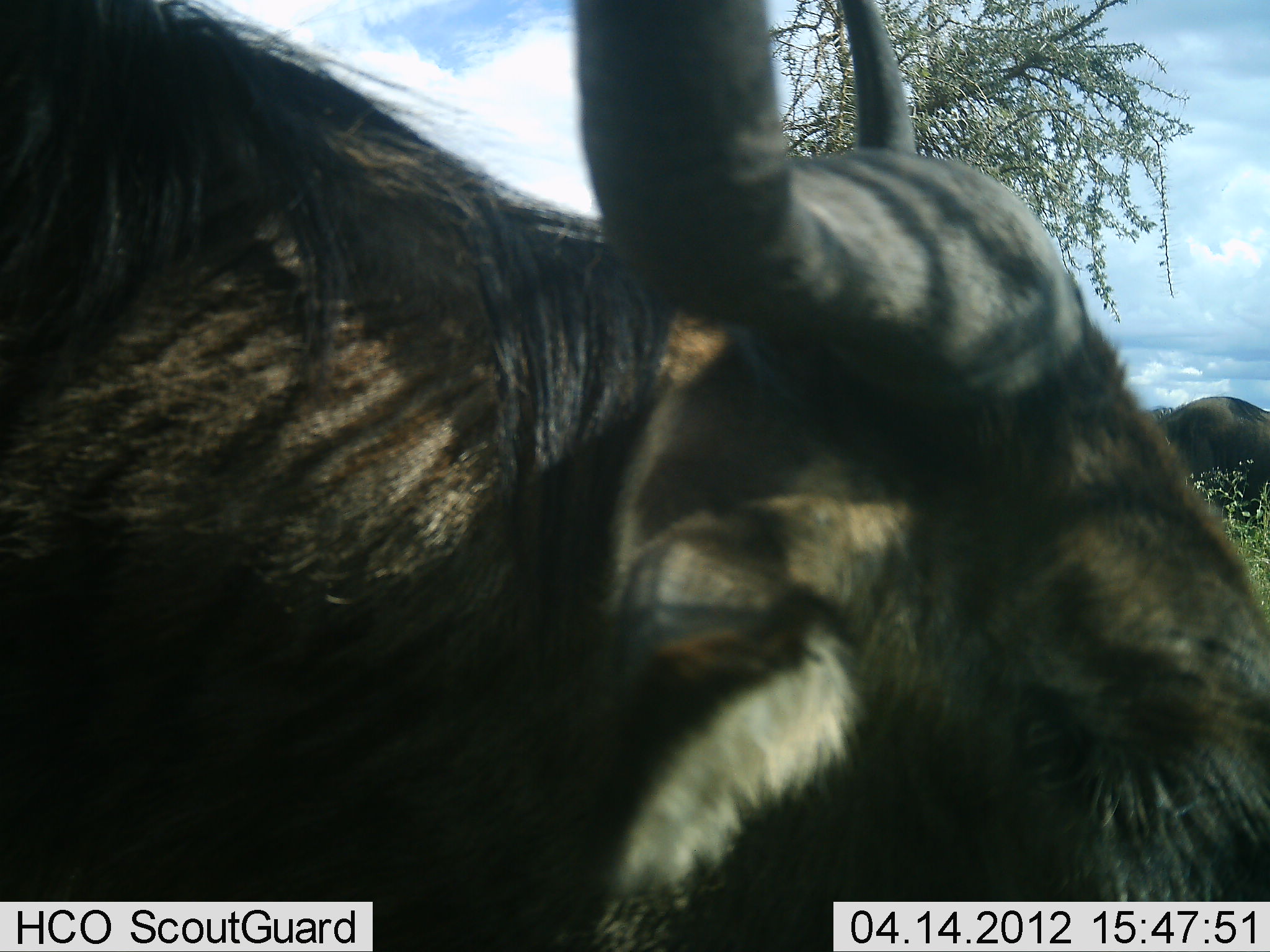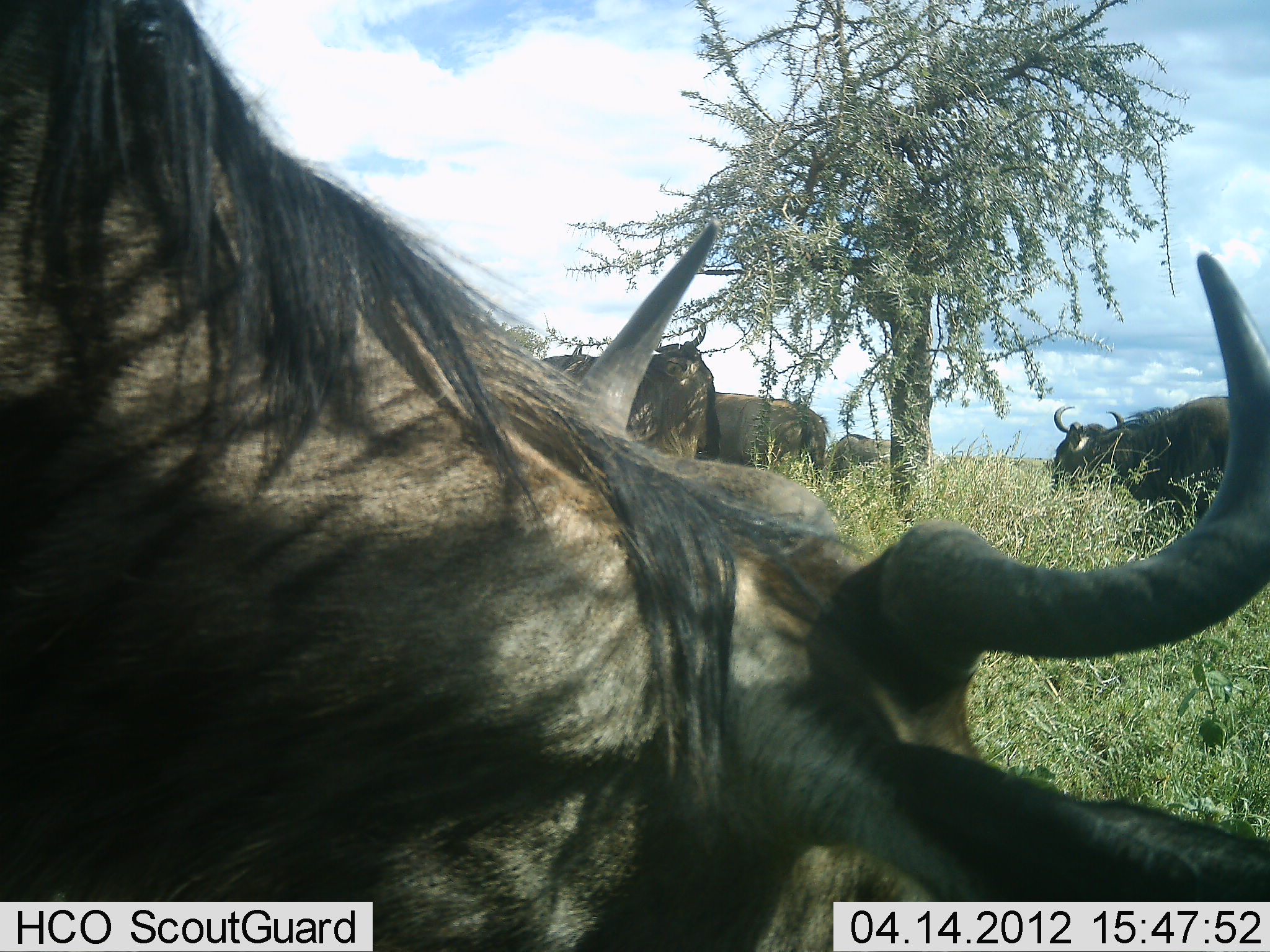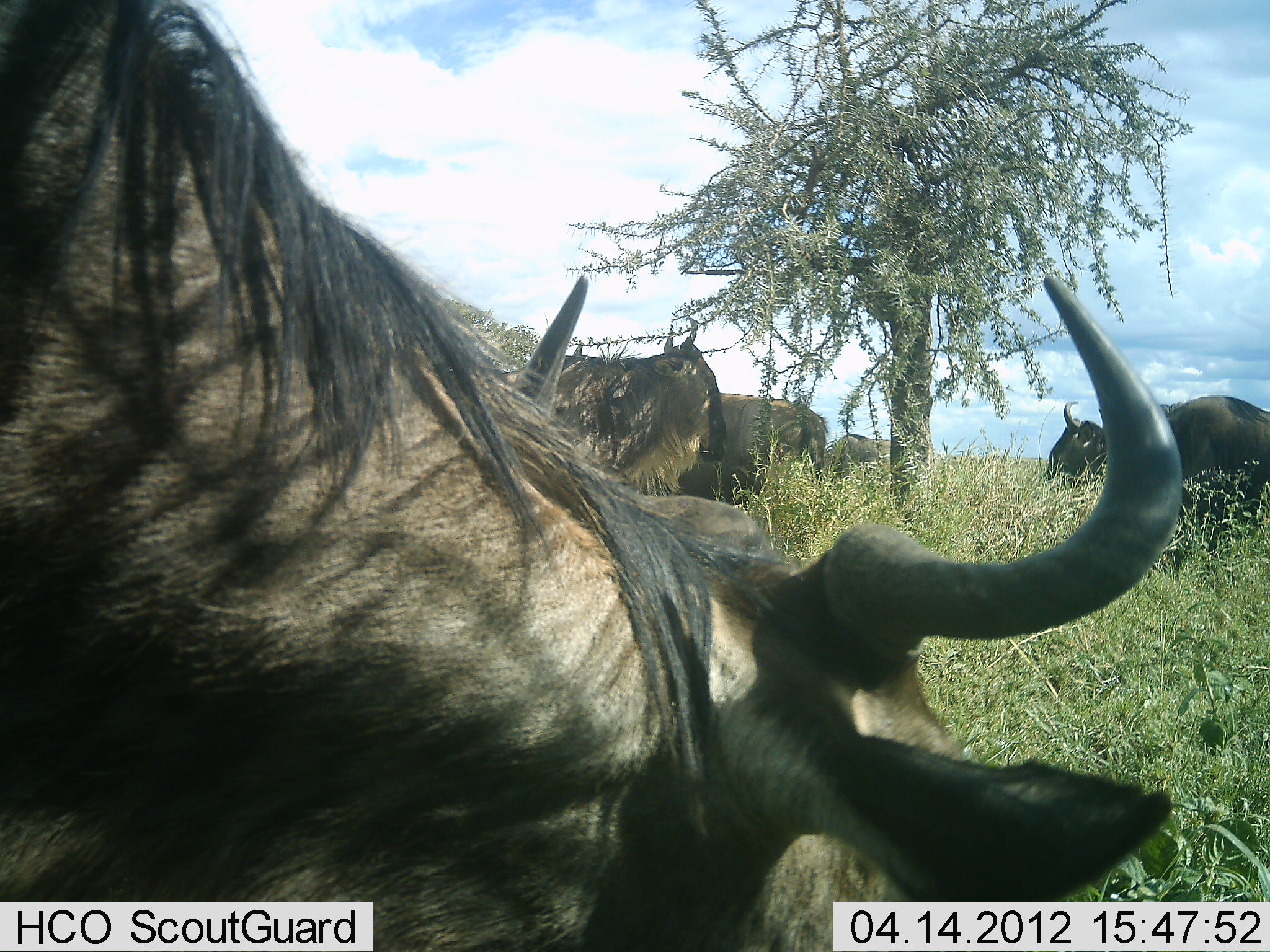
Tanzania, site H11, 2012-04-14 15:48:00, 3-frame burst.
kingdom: Animalia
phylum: Chordata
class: Mammalia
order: Artiodactyla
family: Bovidae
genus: Connochaetes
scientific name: Connochaetes taurinus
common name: blue wildebeest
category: wildebeest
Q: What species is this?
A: Wildebeest (blue wildebeest) (Connochaetes taurinus).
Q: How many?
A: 5.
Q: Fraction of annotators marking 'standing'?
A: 50%.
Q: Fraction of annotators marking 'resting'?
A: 15%.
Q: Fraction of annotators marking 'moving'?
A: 0%.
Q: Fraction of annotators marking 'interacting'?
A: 0%.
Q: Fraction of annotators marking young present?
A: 0%.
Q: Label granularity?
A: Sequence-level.